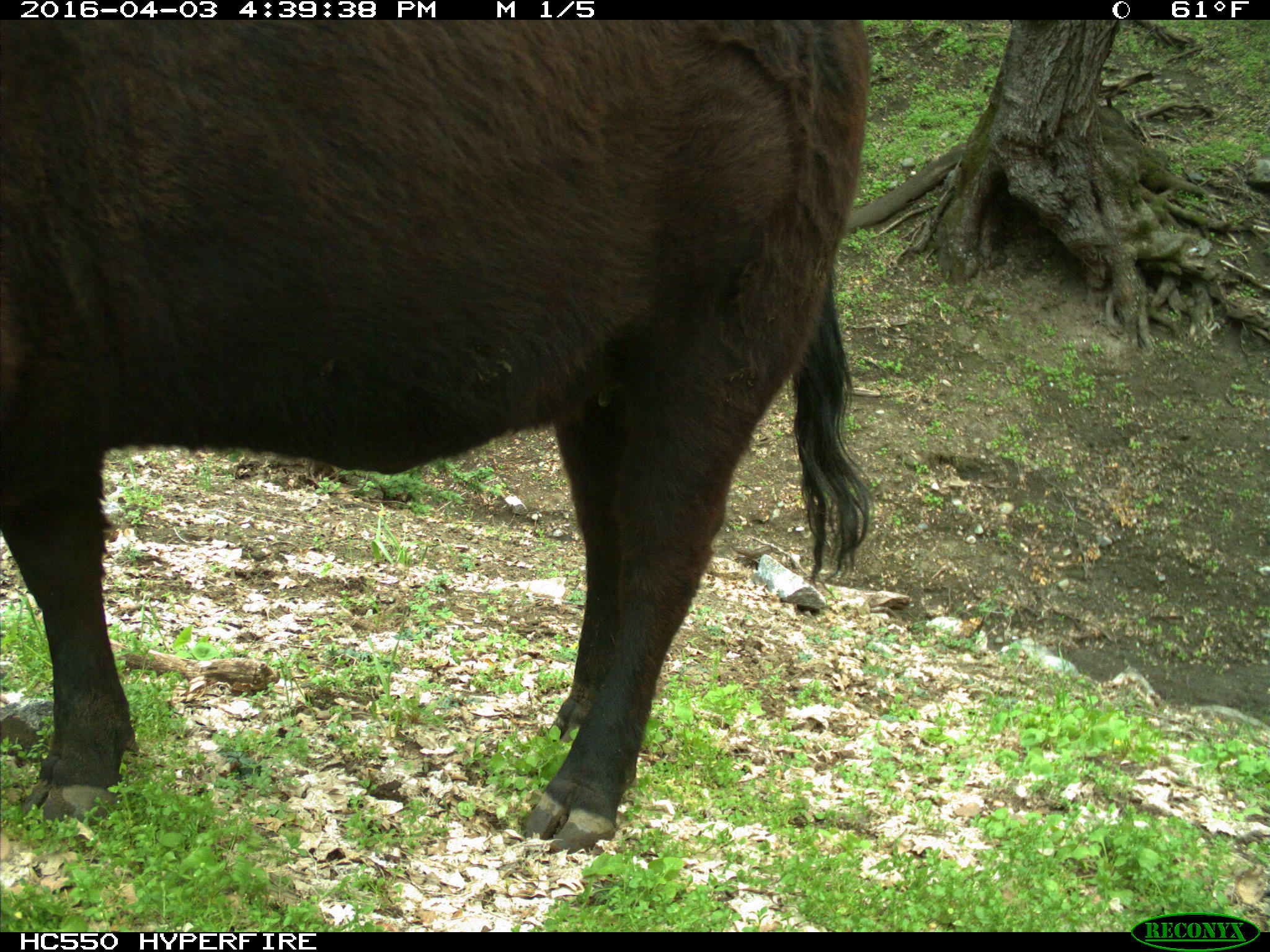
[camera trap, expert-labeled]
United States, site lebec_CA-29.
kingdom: Animalia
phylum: Chordata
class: Mammalia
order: Artiodactyla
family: Bovidae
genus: Bos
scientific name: Bos taurus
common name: domestic cow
Bos taurus (domestic cow).